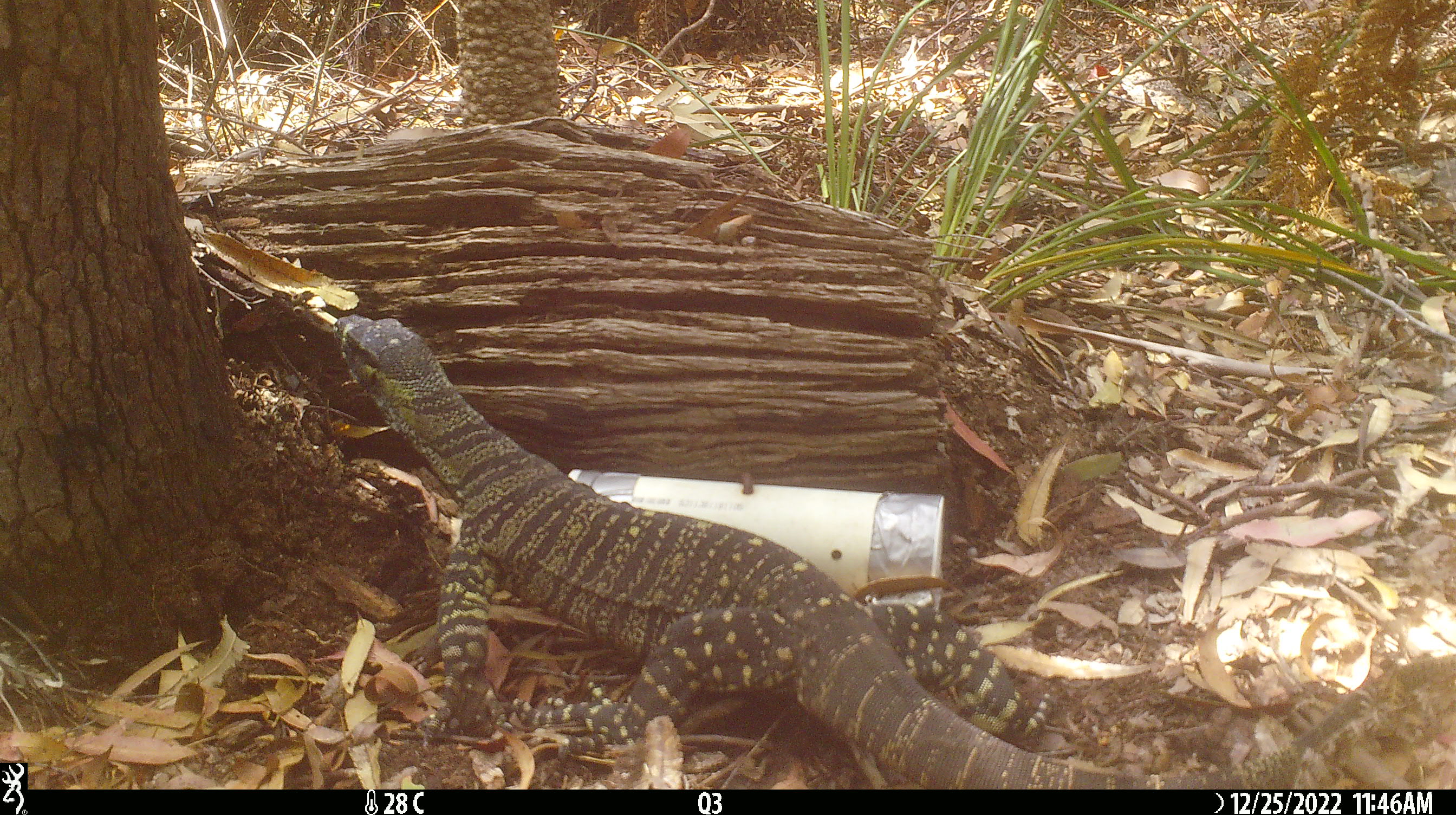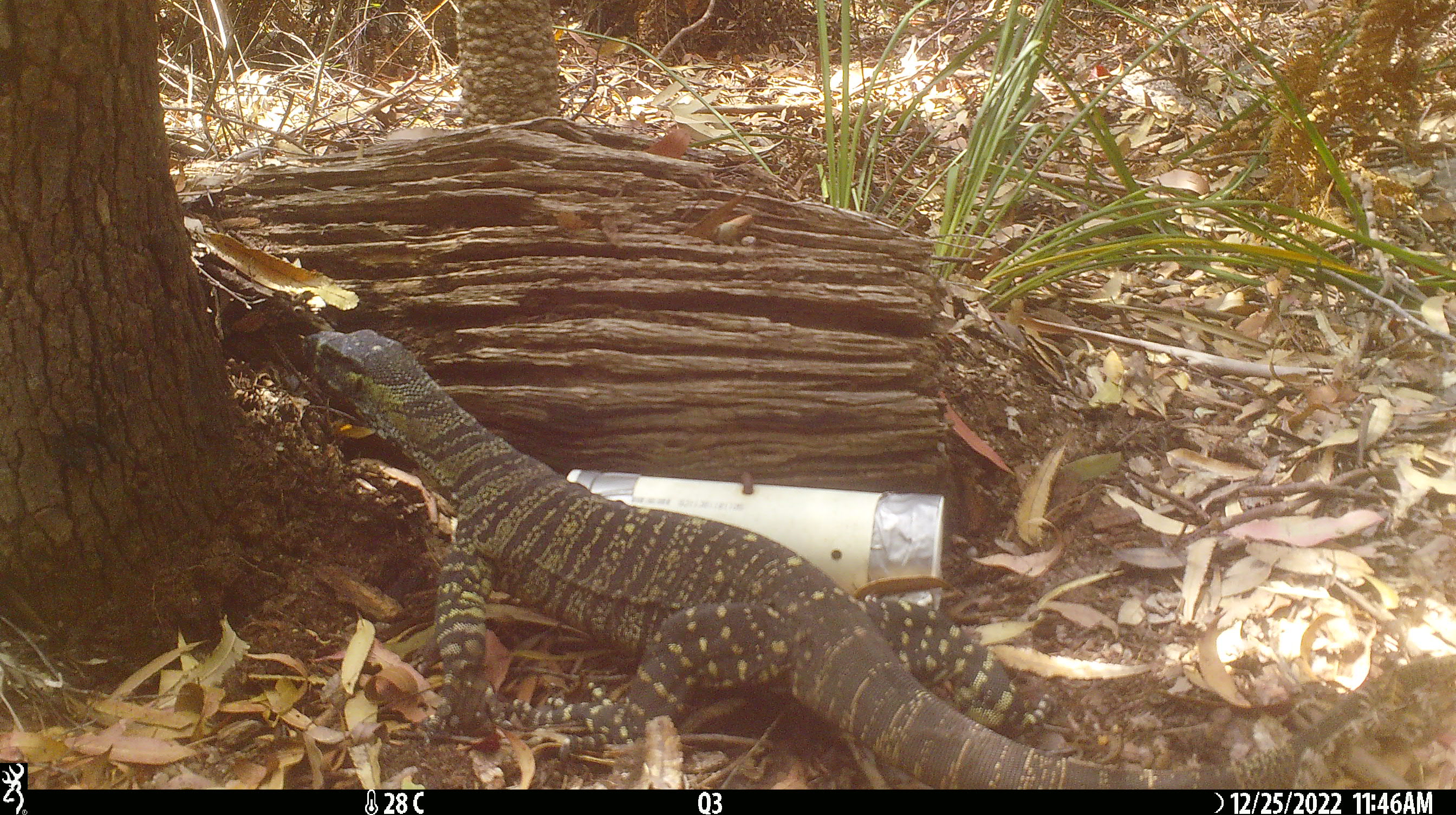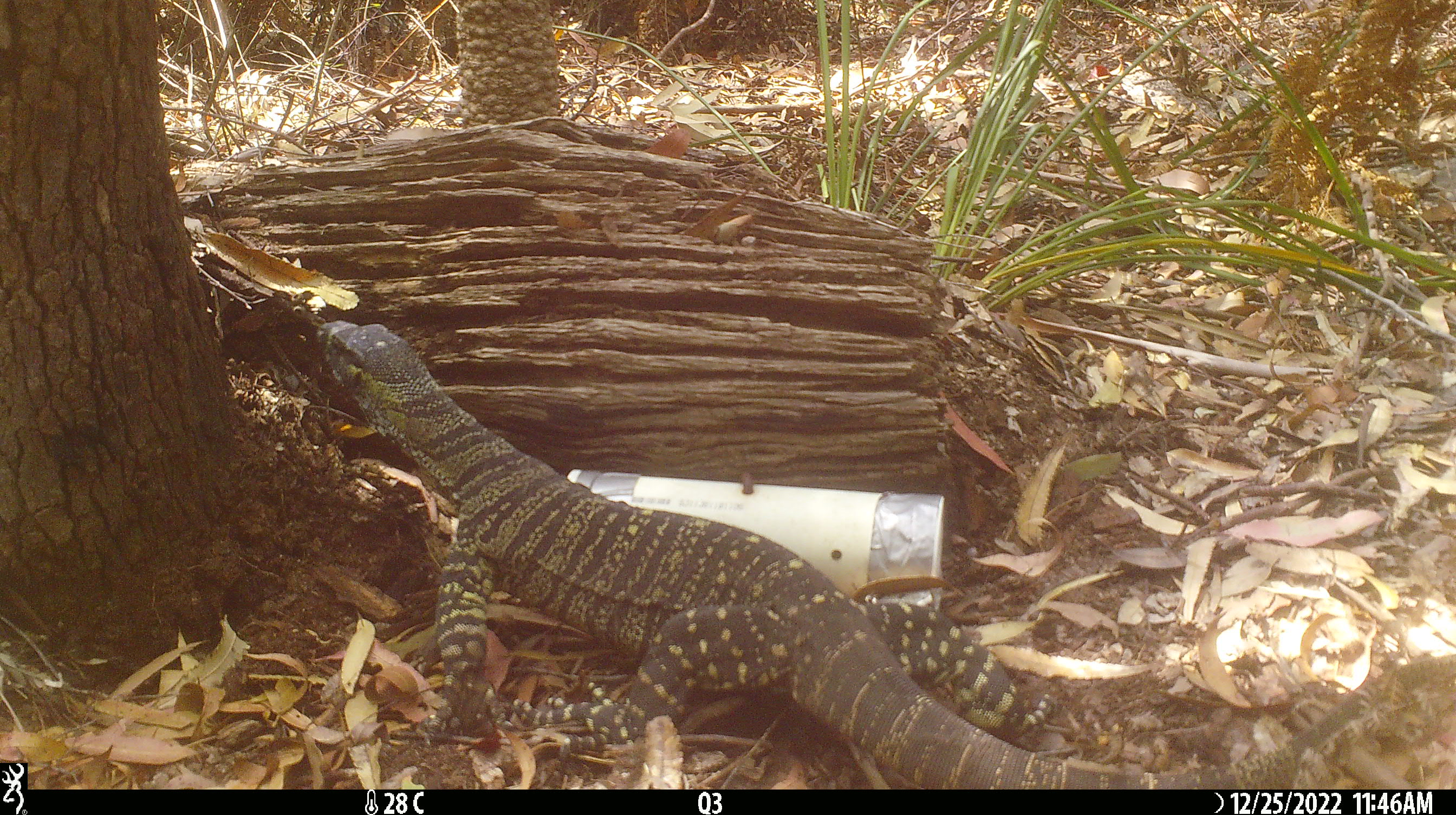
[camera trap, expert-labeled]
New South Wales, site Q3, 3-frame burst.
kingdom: Animalia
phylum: Chordata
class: Reptilia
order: Squamata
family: Varanidae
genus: Varanus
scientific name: Varanus varius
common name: lace monitor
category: goanna